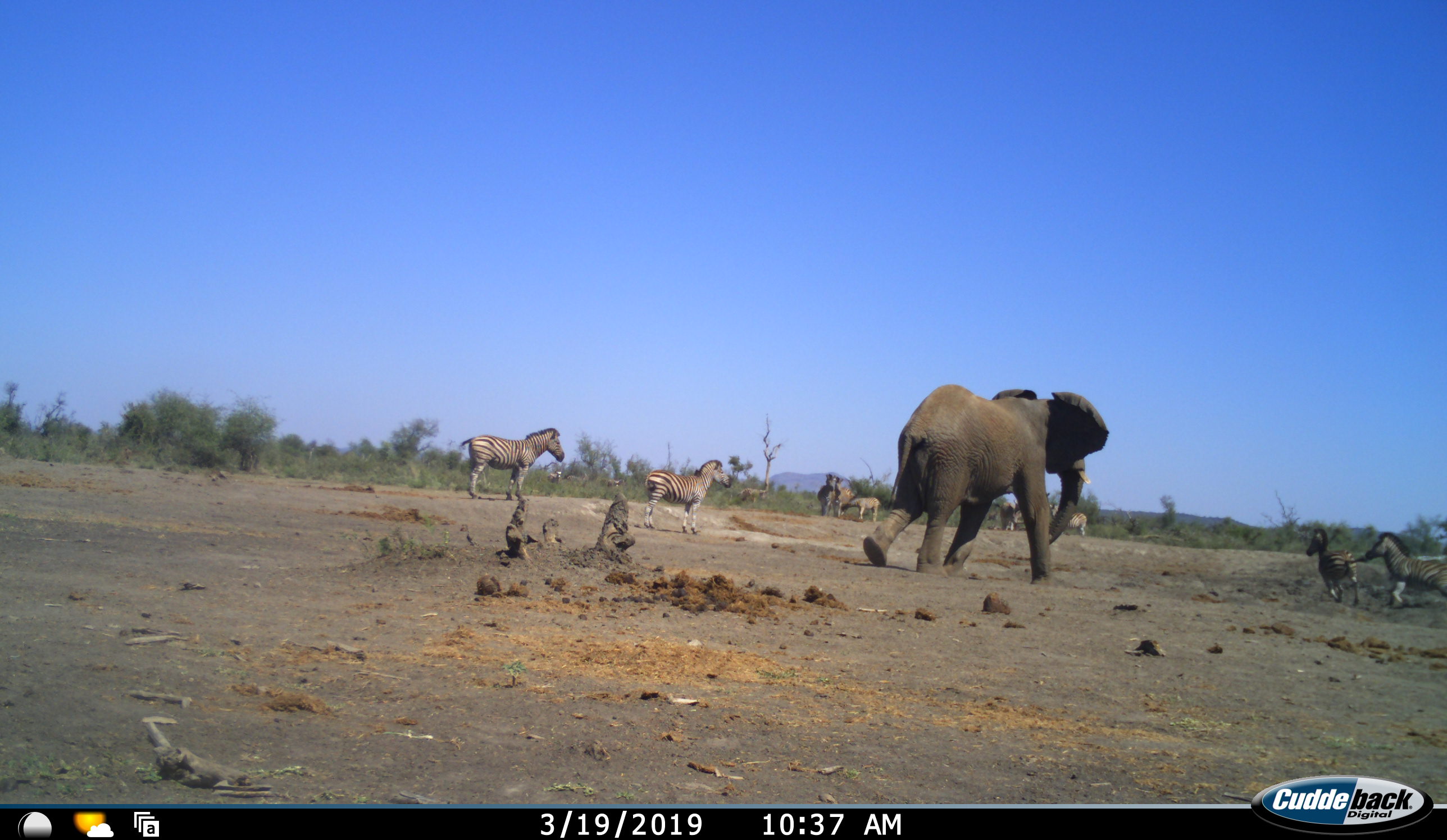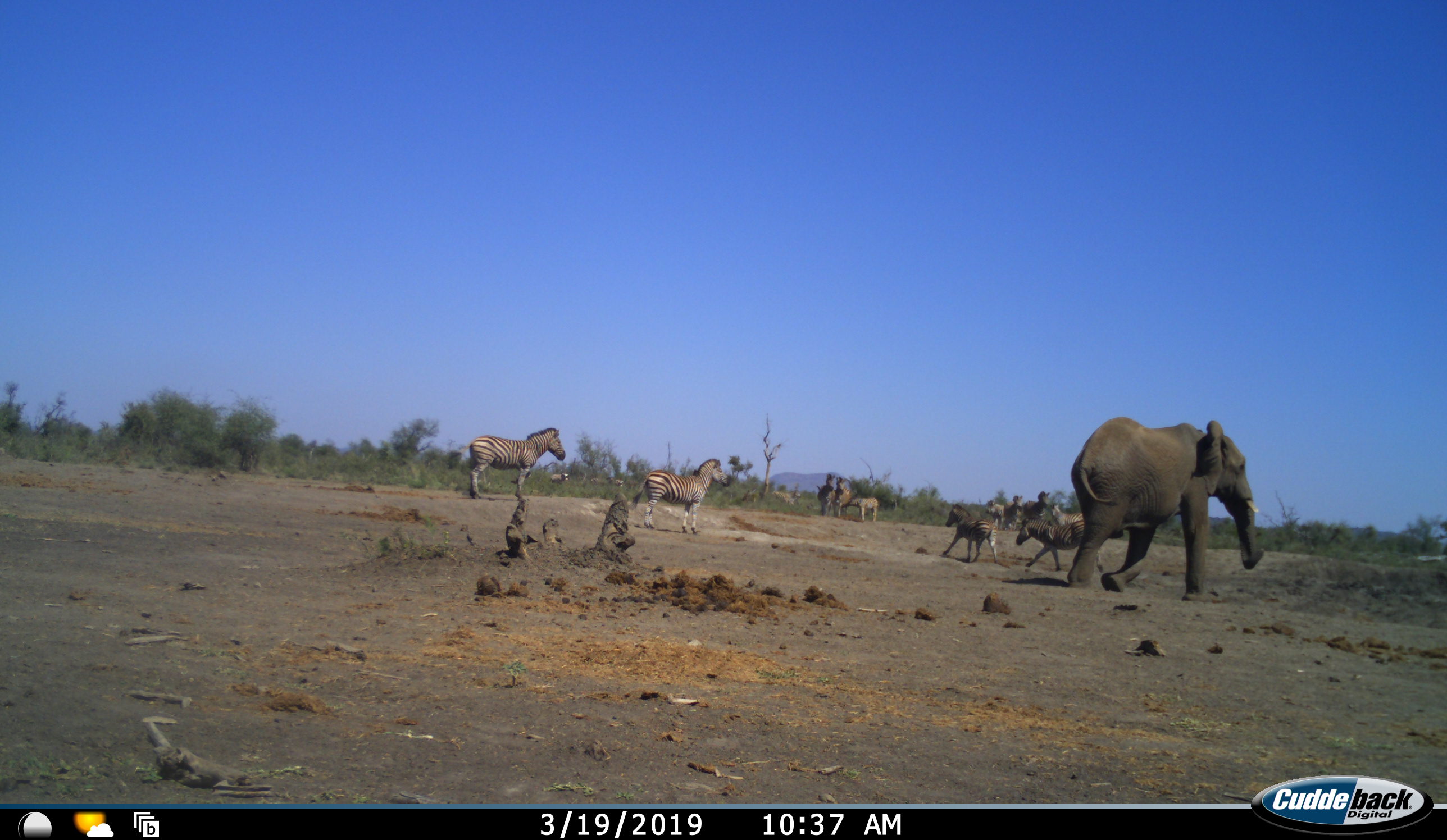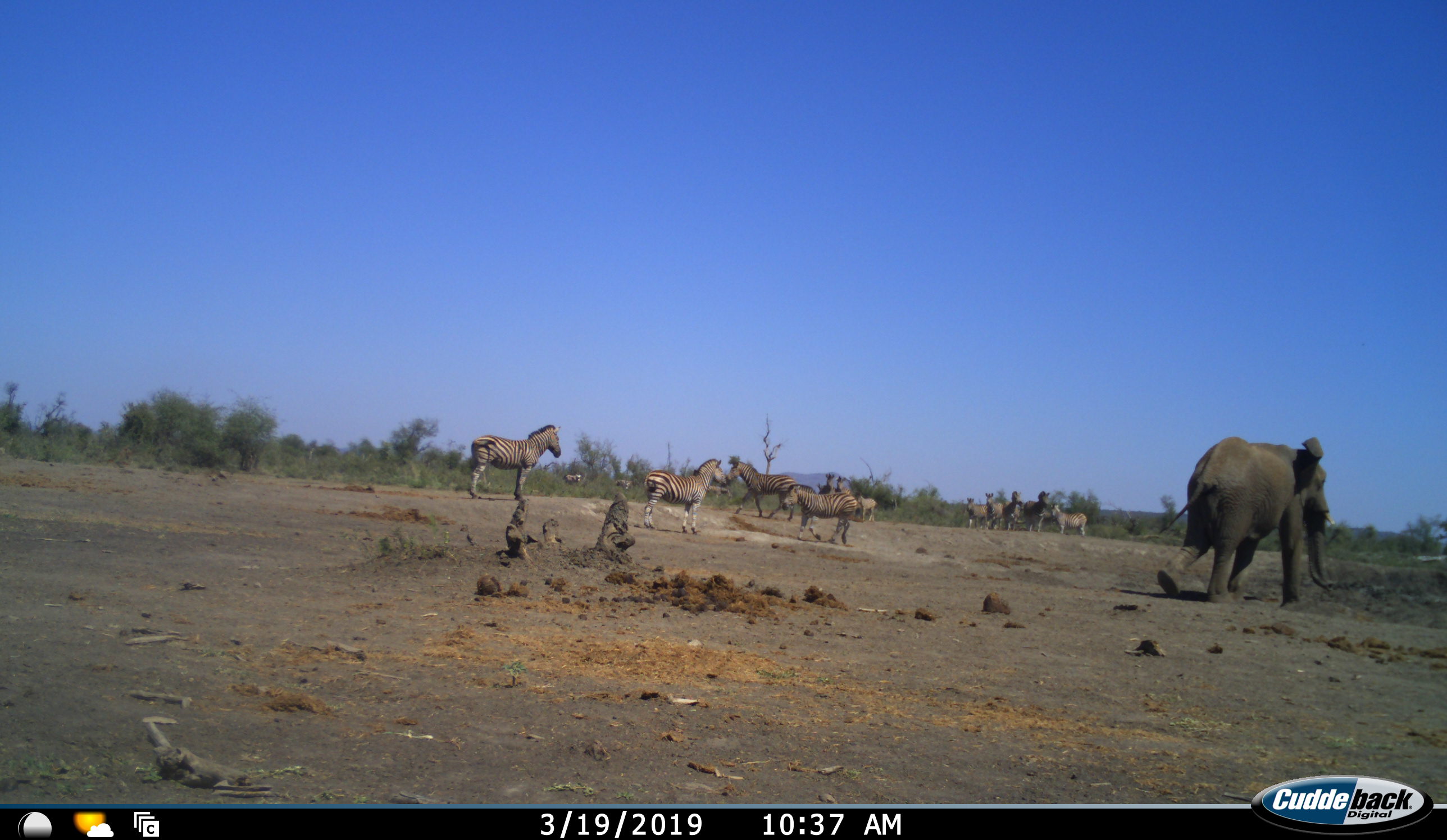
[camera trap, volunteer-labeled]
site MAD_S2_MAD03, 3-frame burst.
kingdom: Animalia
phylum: Chordata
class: Mammalia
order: Proboscidea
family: Elephantidae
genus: Loxodonta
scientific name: Loxodonta africana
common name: african bush elephant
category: elephant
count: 1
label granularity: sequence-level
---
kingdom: Animalia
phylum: Chordata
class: Mammalia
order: Perissodactyla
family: Equidae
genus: Equus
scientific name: Equus quagga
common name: plains zebra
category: zebraplains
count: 11-50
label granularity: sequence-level